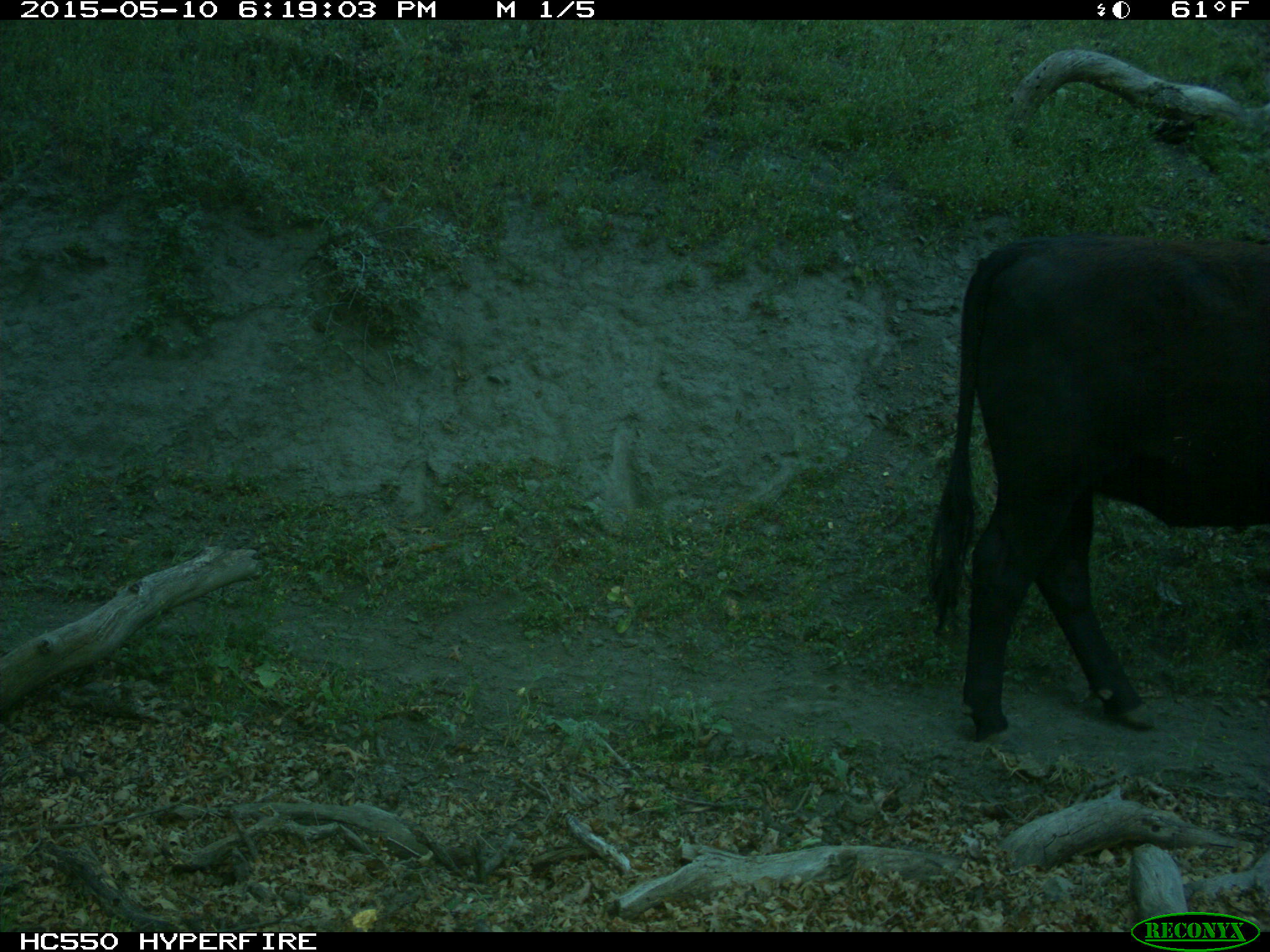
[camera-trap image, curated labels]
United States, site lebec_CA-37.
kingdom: Animalia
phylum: Chordata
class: Mammalia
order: Artiodactyla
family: Bovidae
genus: Bos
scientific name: Bos taurus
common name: domestic cow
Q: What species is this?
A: Bos taurus (domestic cow).